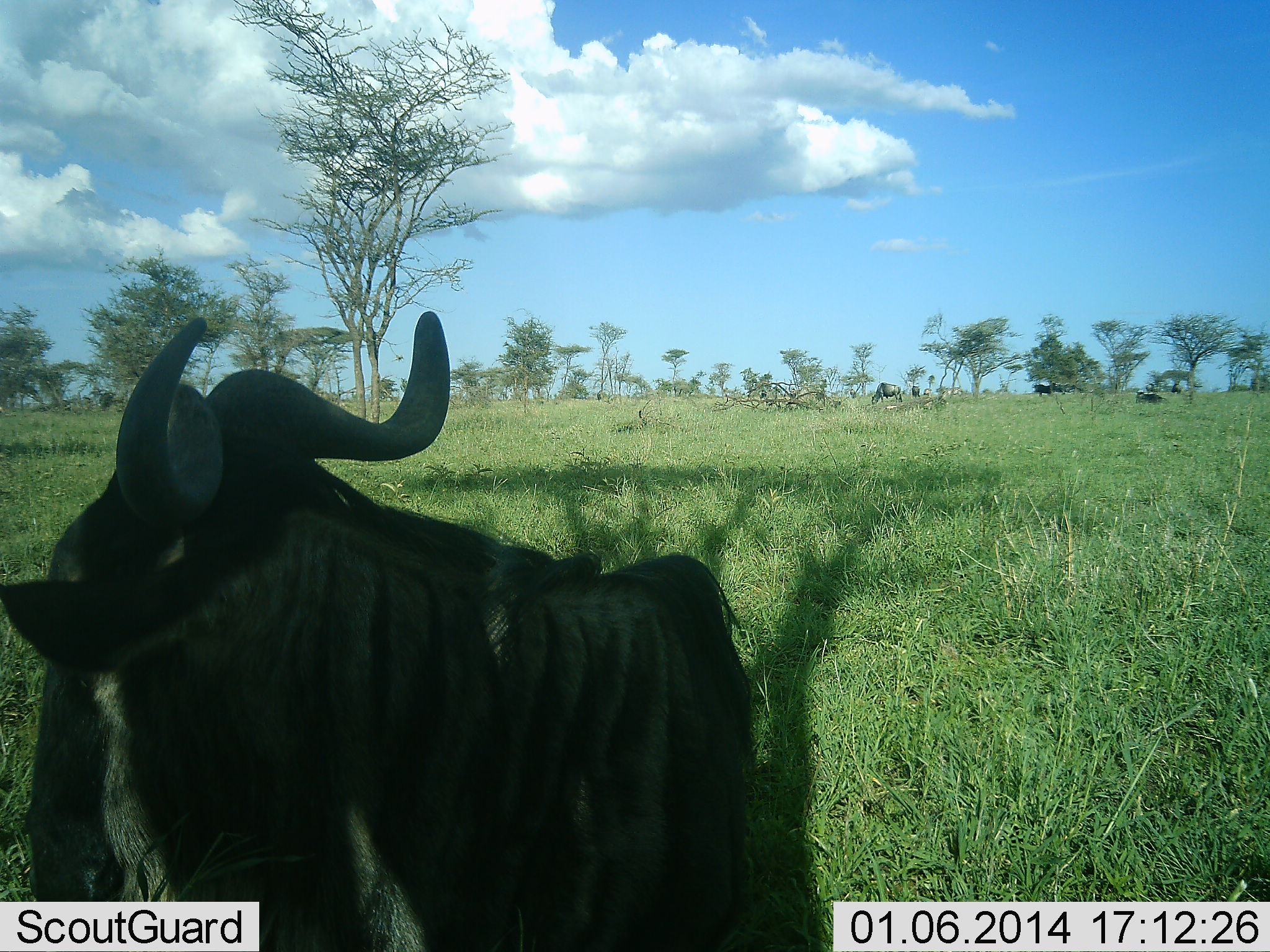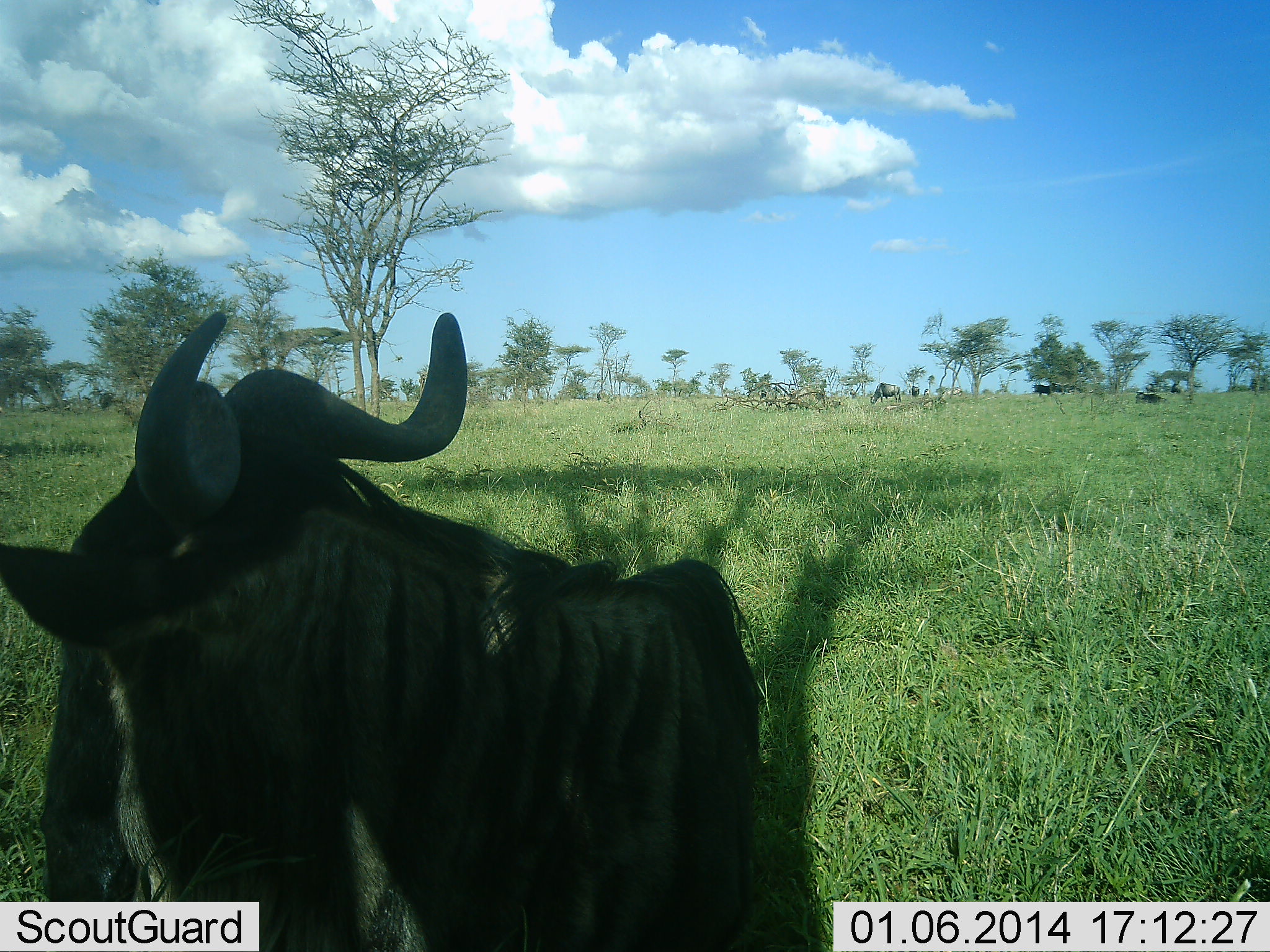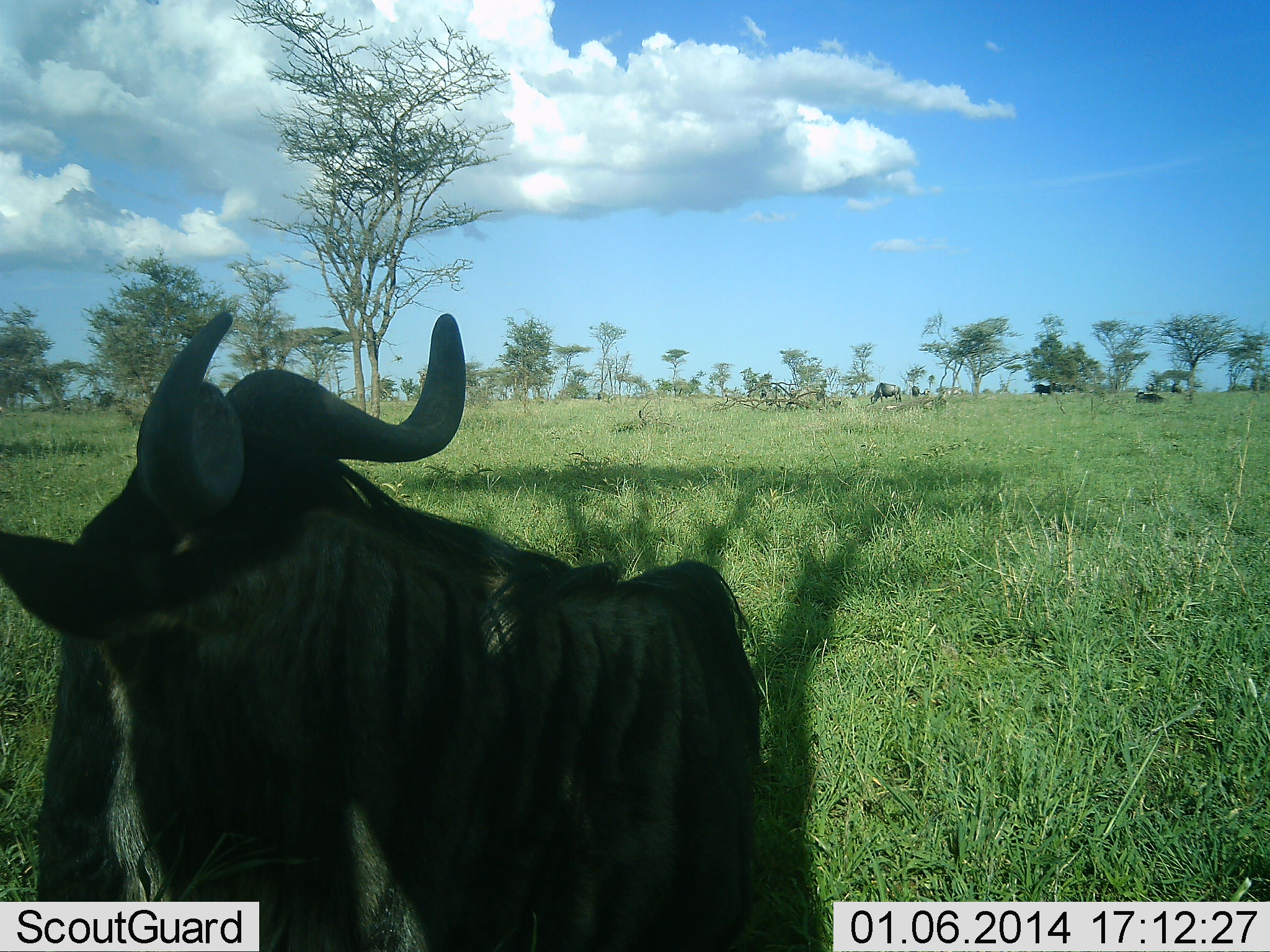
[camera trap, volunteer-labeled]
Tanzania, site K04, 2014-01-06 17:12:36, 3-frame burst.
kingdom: Animalia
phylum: Chordata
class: Mammalia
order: Artiodactyla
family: Bovidae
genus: Connochaetes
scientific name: Connochaetes taurinus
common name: blue wildebeest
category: wildebeest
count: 4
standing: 20%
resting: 60%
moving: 10%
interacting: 0%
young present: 0%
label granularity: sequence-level